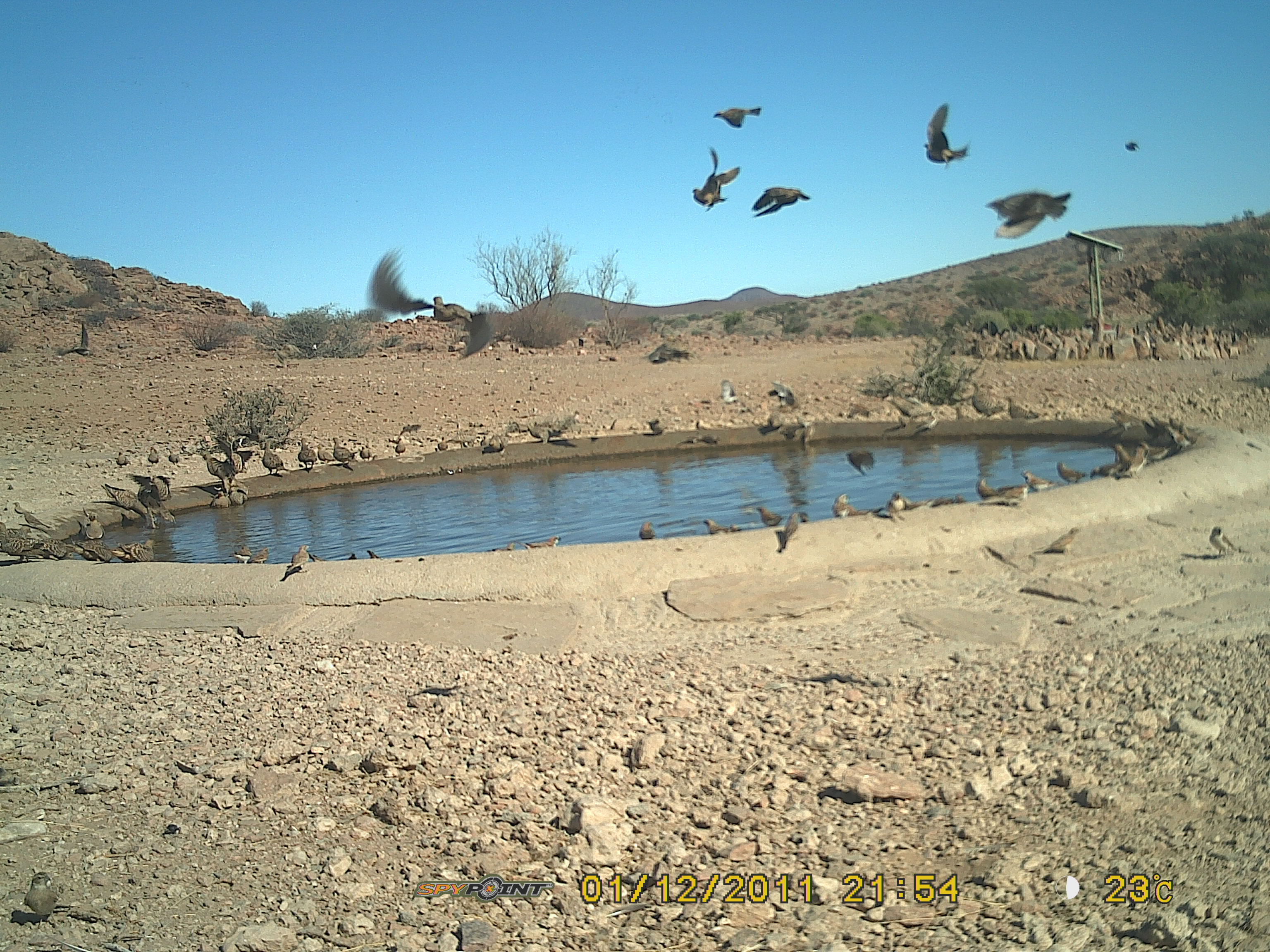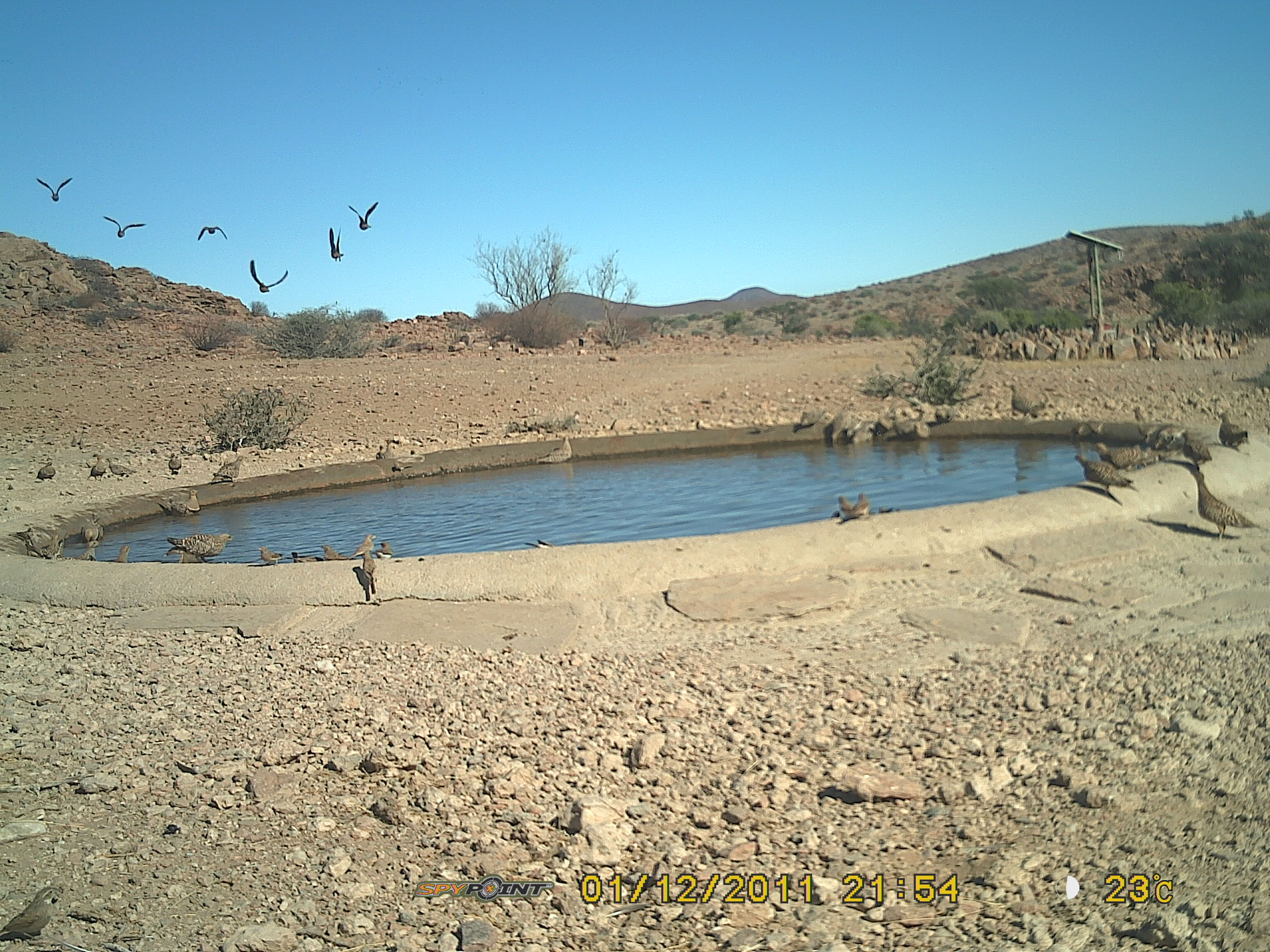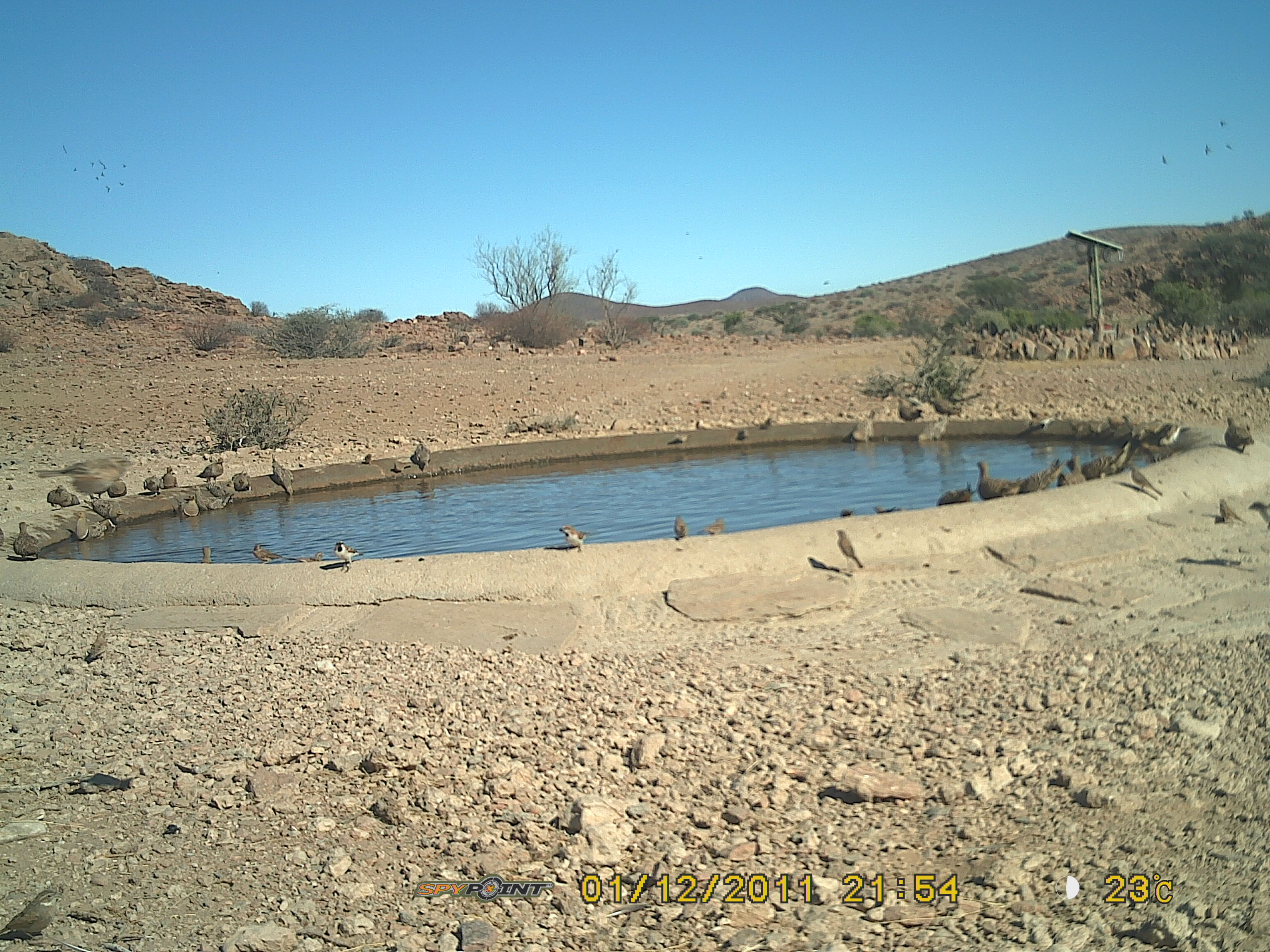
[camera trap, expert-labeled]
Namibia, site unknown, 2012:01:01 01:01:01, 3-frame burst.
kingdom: Animalia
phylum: Chordata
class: Aves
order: Pterocliformes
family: Pteroclidae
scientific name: Pteroclidae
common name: sandgrouse